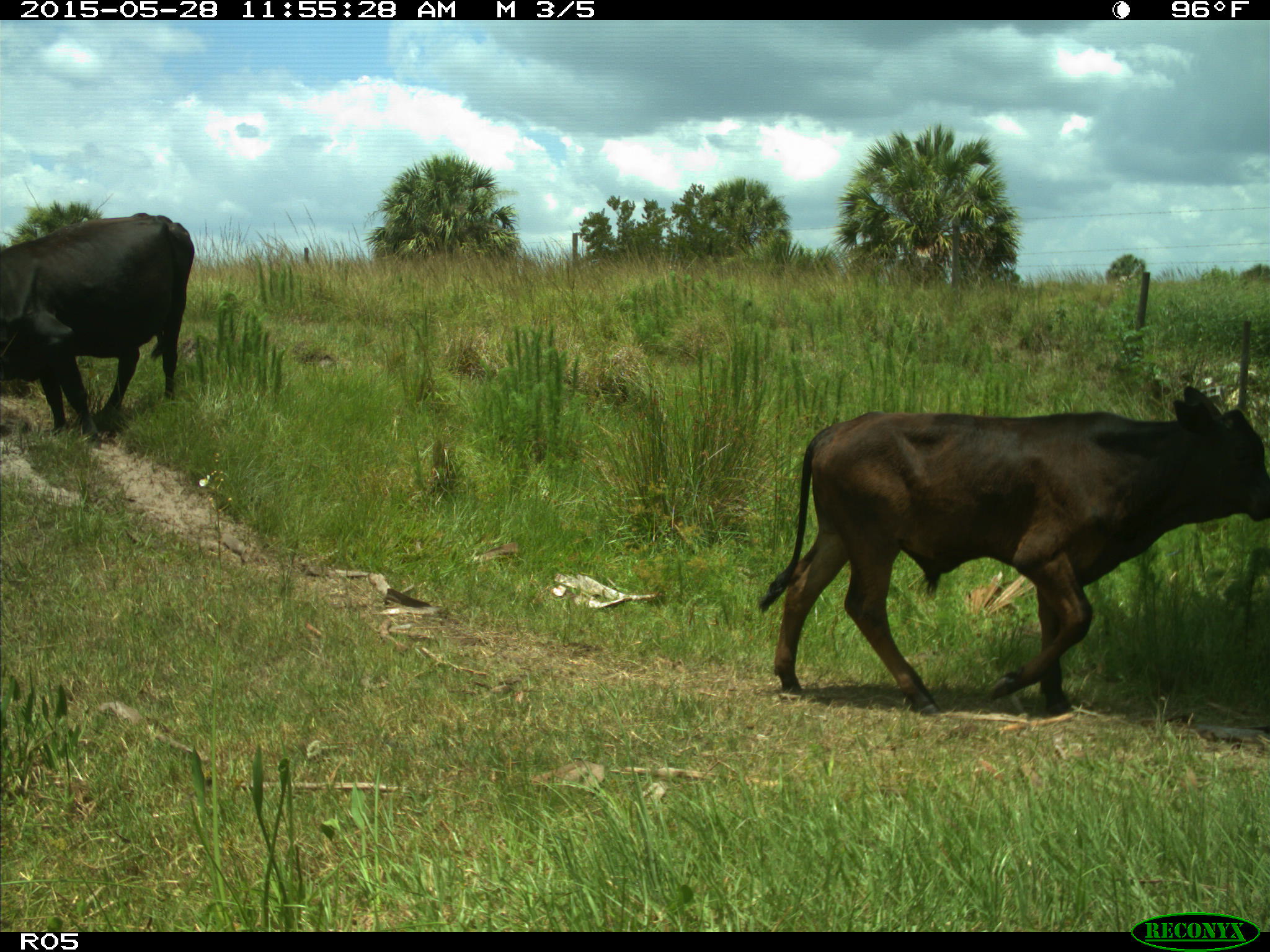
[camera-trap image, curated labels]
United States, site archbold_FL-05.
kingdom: Animalia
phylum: Chordata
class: Mammalia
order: Artiodactyla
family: Bovidae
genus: Bos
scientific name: Bos taurus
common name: domestic cow